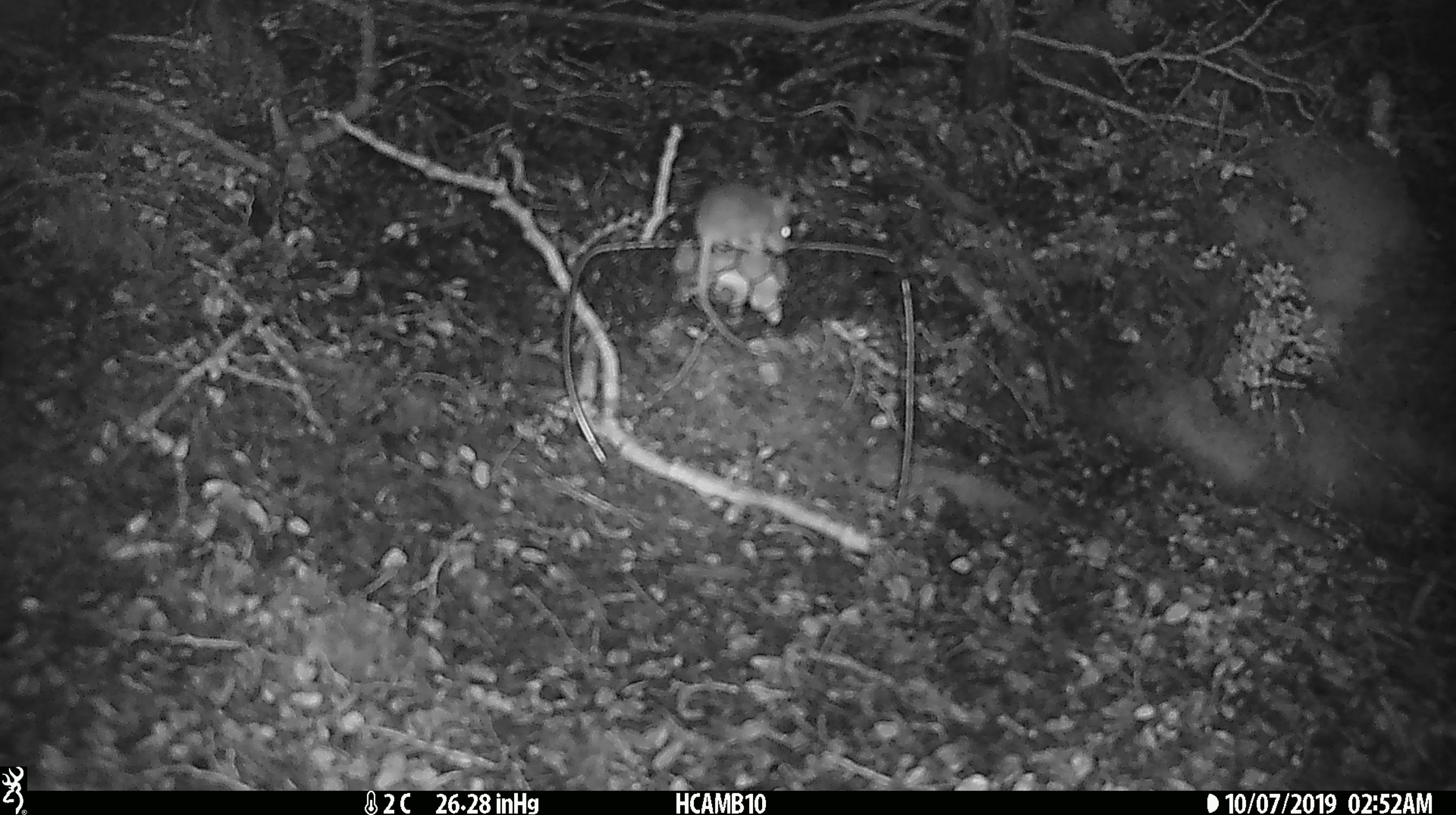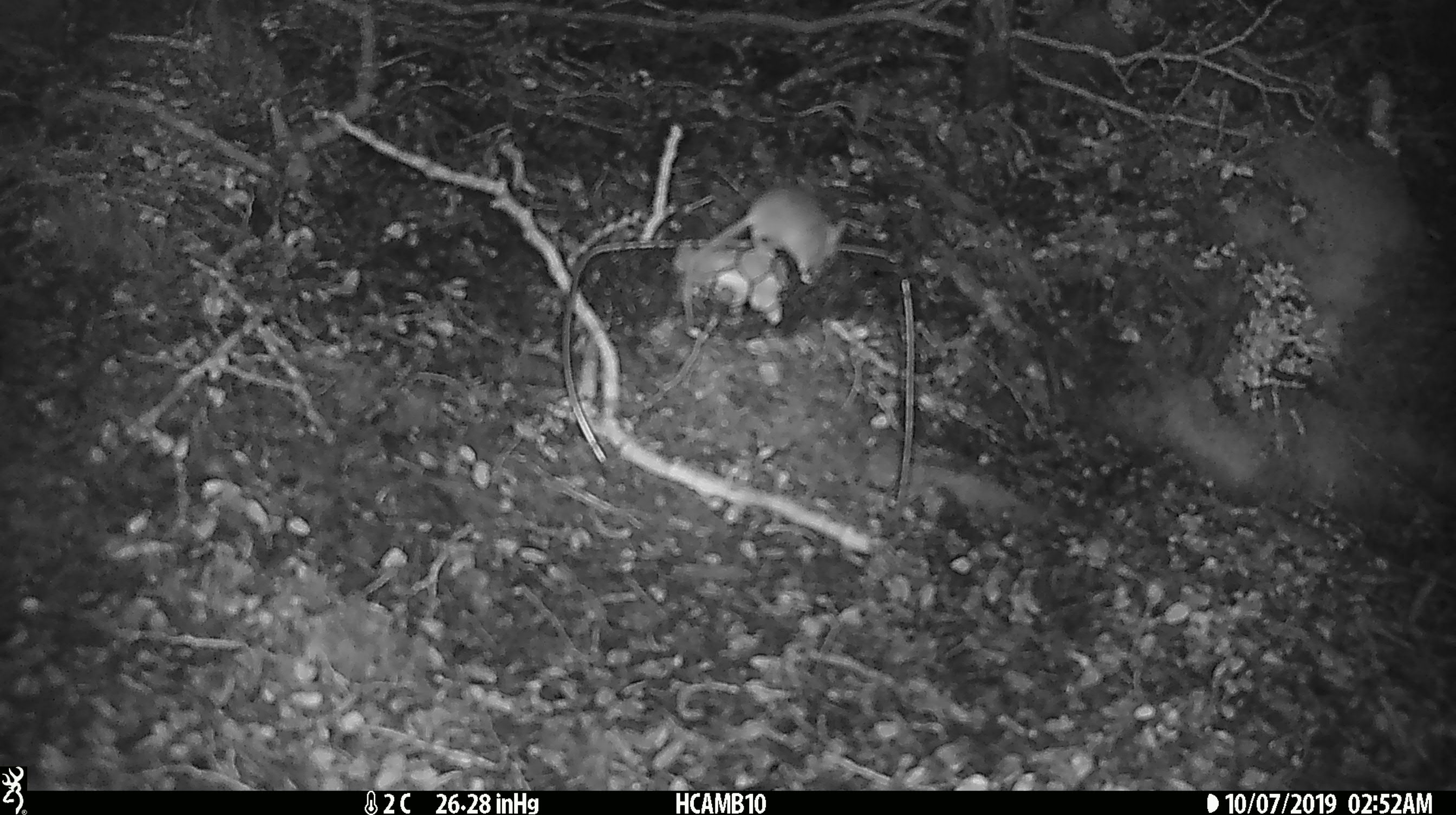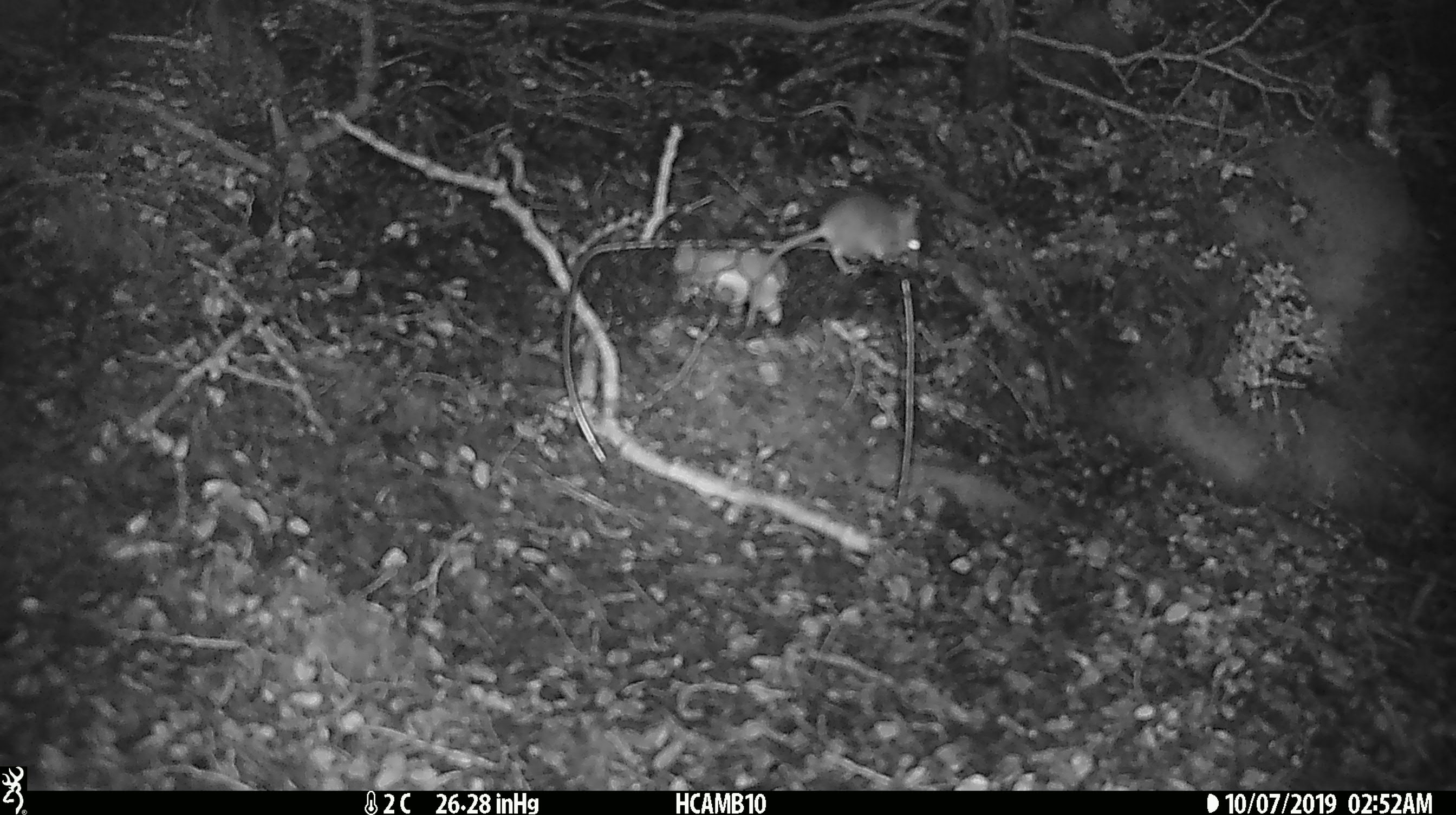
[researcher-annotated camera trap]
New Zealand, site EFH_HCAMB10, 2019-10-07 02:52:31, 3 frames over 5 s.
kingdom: Animalia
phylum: Chordata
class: Mammalia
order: Rodentia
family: Muridae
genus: Mus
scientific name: Mus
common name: mouse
Mouse (Mus).